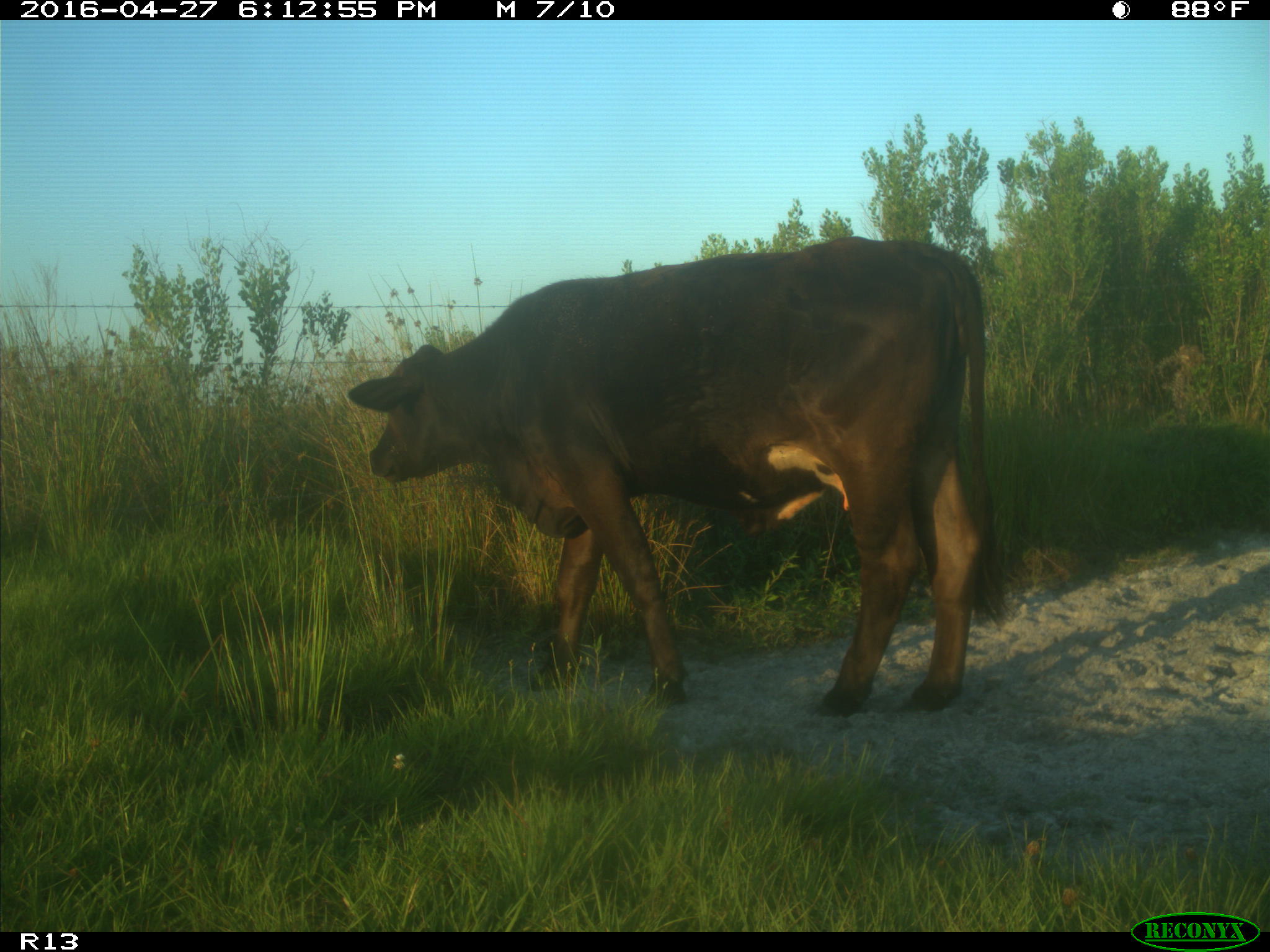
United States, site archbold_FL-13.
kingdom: Animalia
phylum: Chordata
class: Mammalia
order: Artiodactyla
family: Bovidae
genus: Bos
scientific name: Bos taurus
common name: domestic cow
Bos taurus (domestic cow).